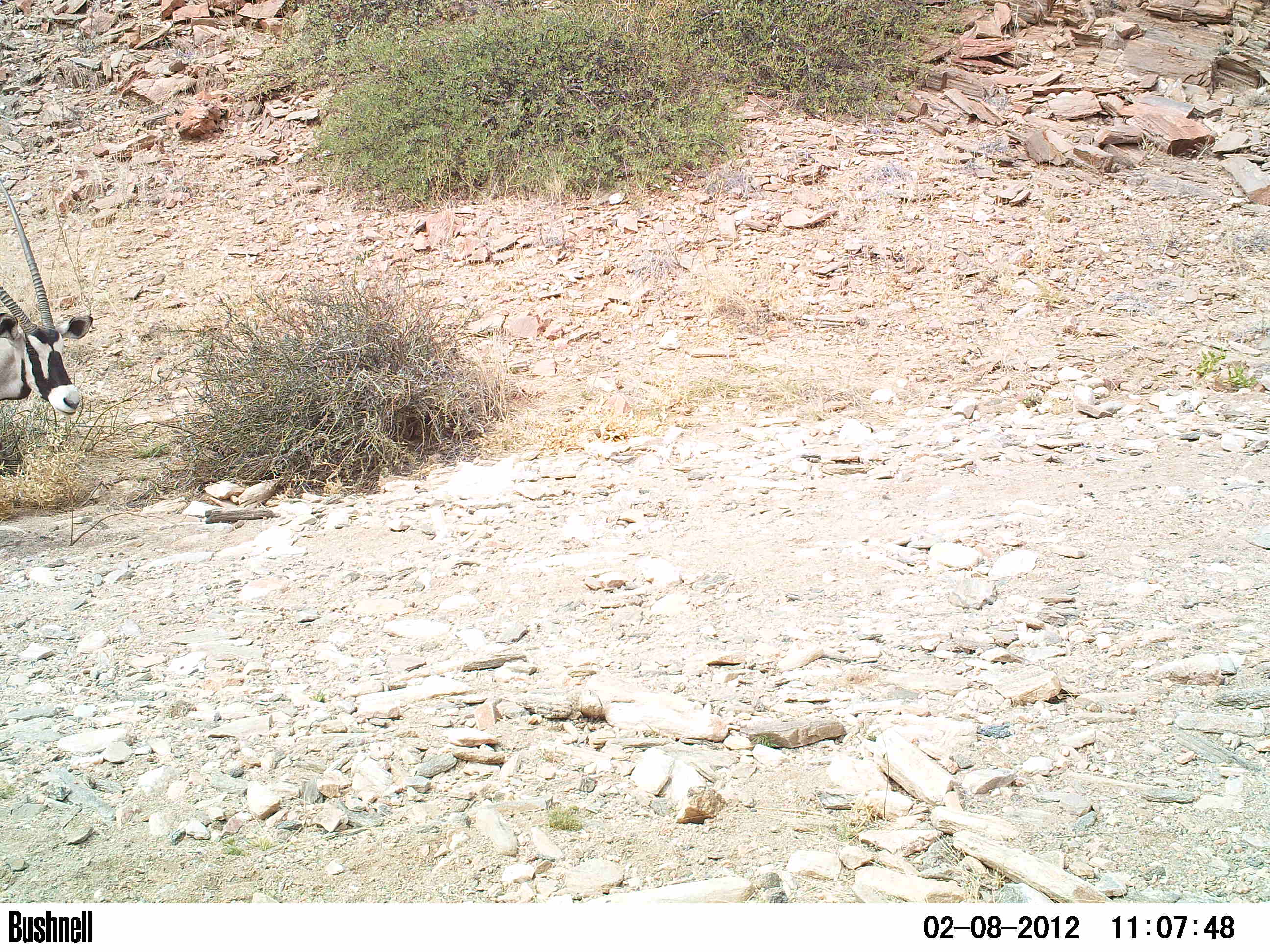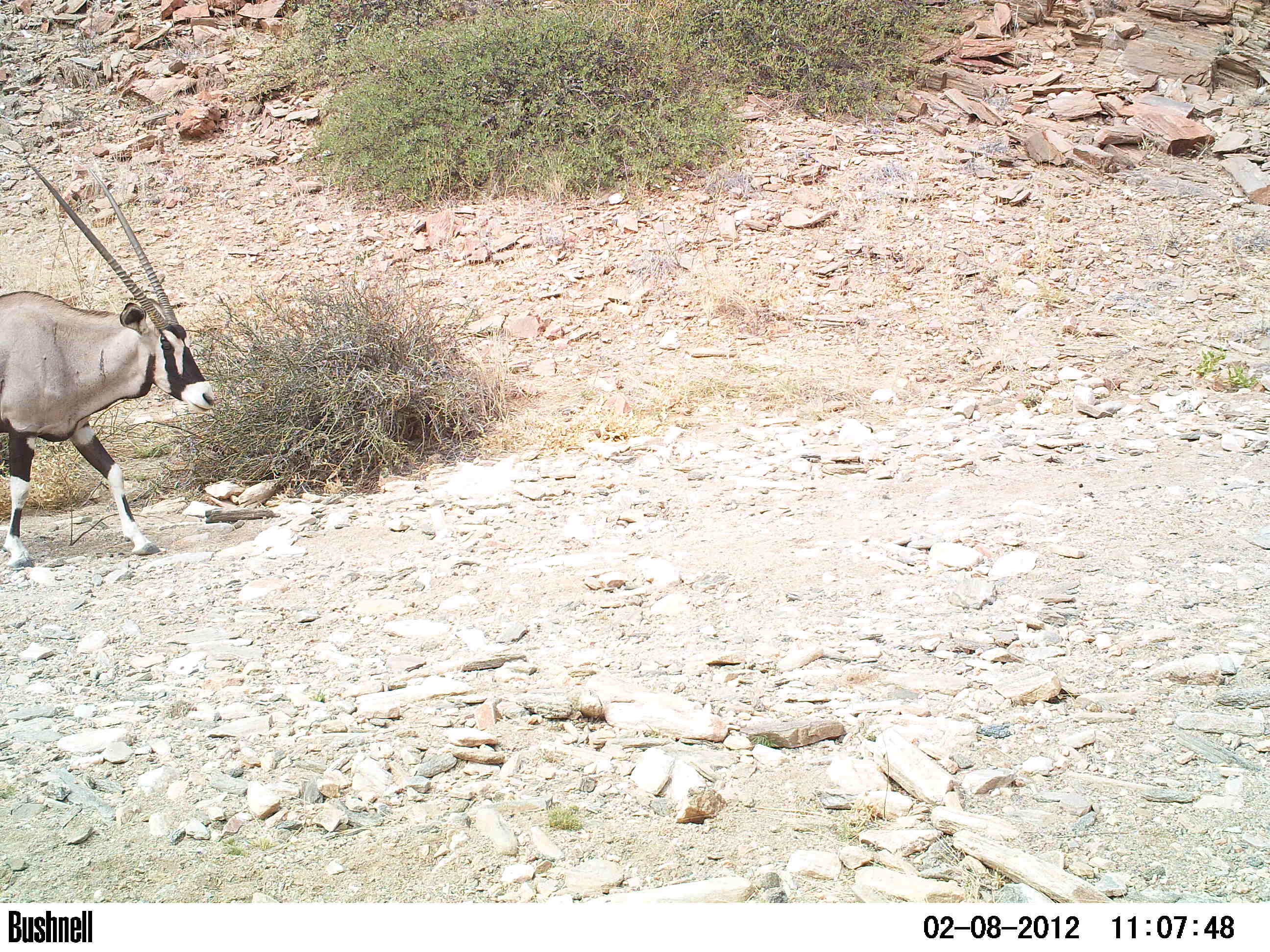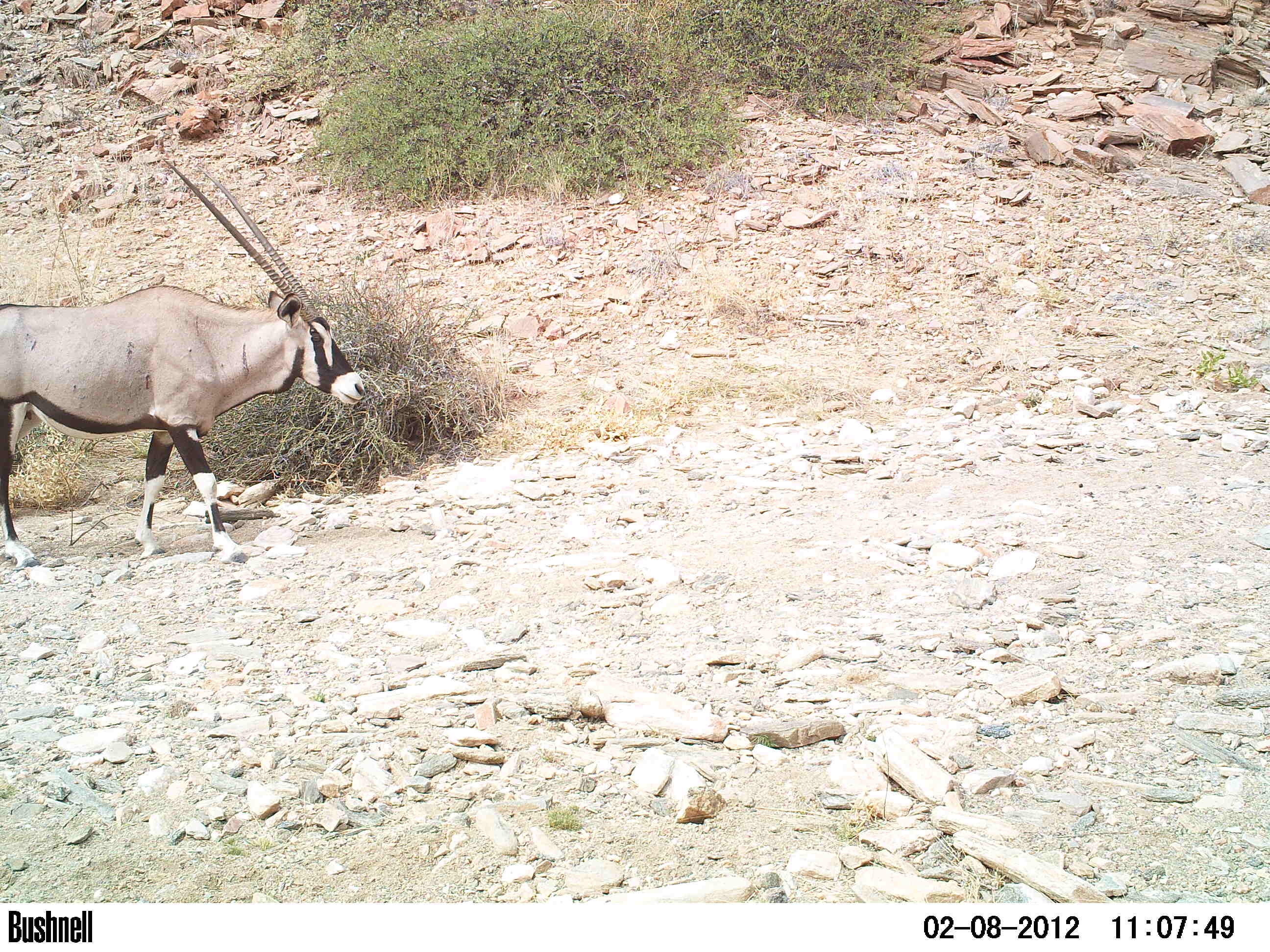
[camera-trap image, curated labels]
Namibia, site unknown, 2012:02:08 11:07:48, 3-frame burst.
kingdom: Animalia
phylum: Chordata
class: Mammalia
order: Artiodactyla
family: Bovidae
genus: Oryx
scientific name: Oryx gazella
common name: gemsbok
Oryx gazella (gemsbok).